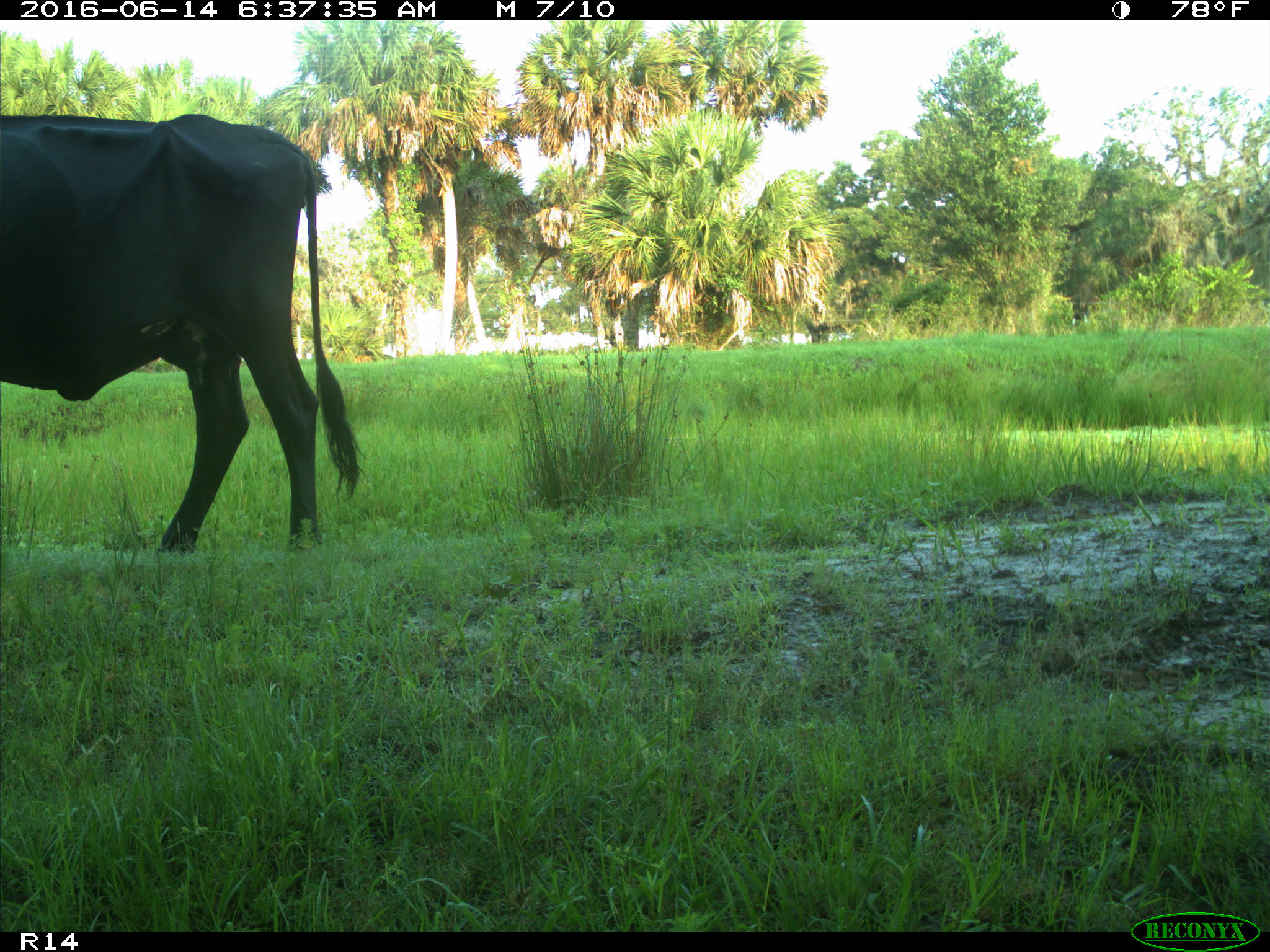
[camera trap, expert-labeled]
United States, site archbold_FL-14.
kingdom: Animalia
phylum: Chordata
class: Mammalia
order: Artiodactyla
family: Bovidae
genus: Bos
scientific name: Bos taurus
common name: domestic cow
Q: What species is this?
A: Bos taurus (domestic cow).